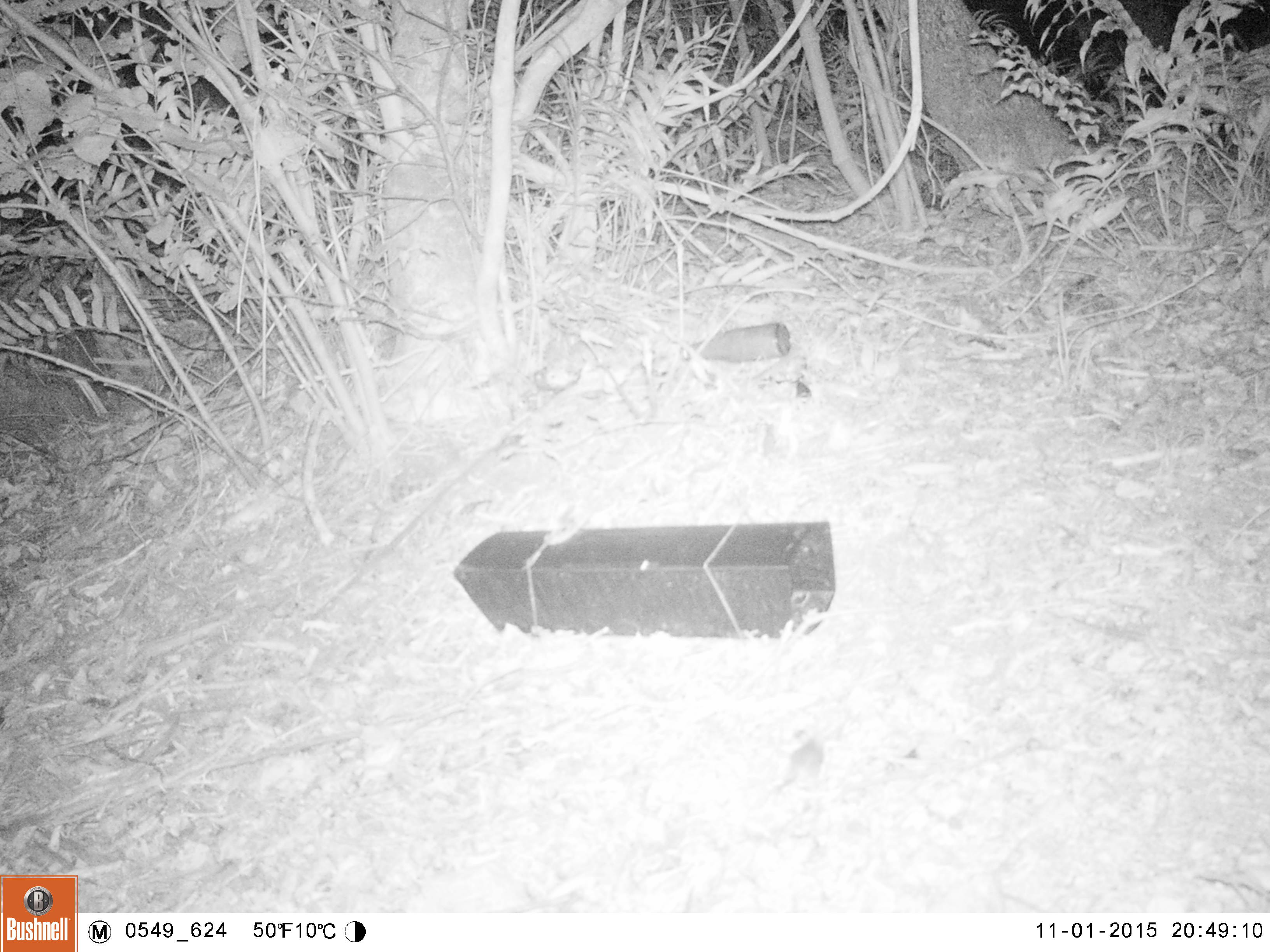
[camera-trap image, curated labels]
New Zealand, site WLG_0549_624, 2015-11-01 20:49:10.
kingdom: Animalia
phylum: Chordata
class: Mammalia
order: Rodentia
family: Muridae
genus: Mus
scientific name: Mus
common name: mouse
Mouse (Mus).